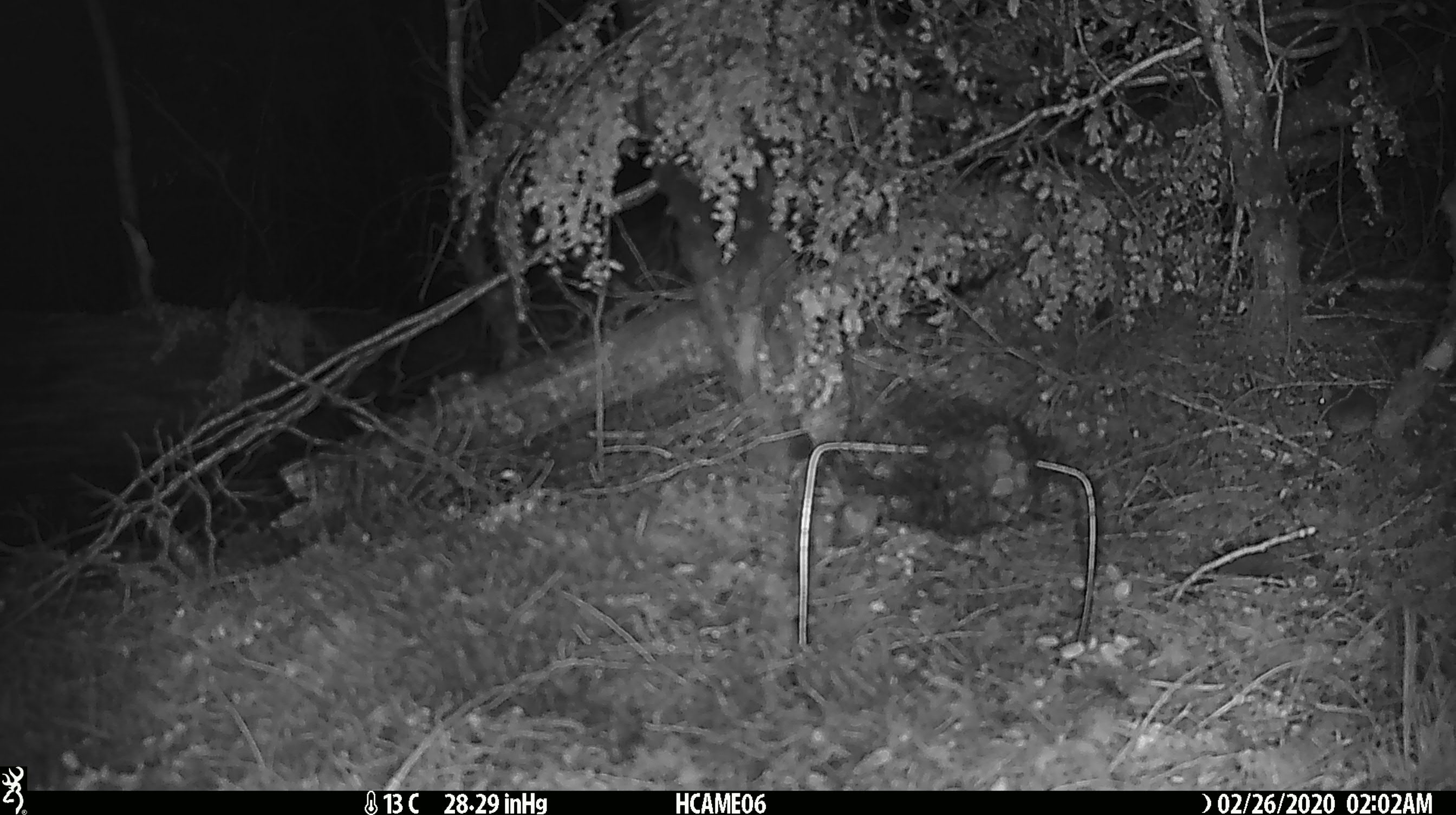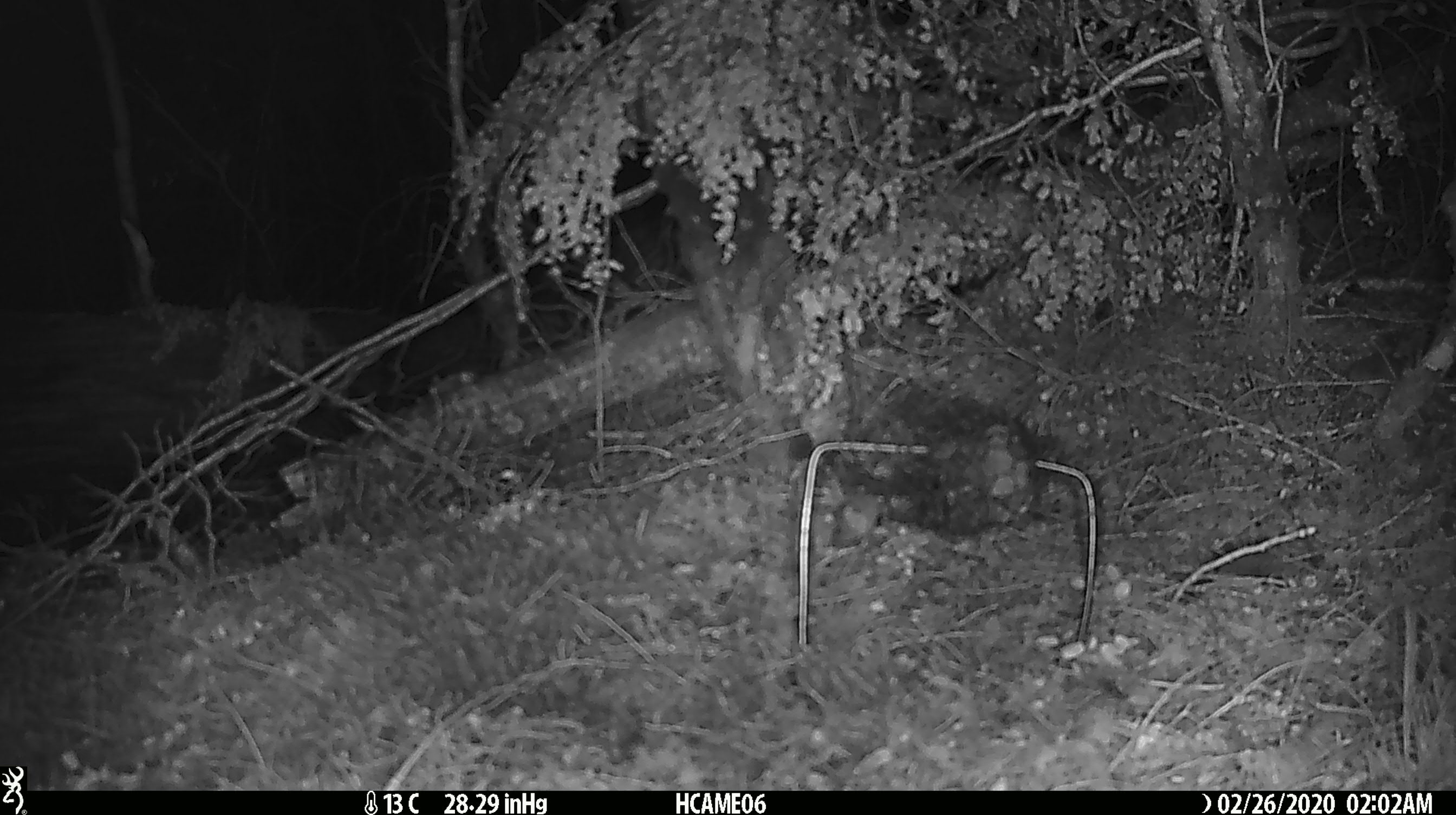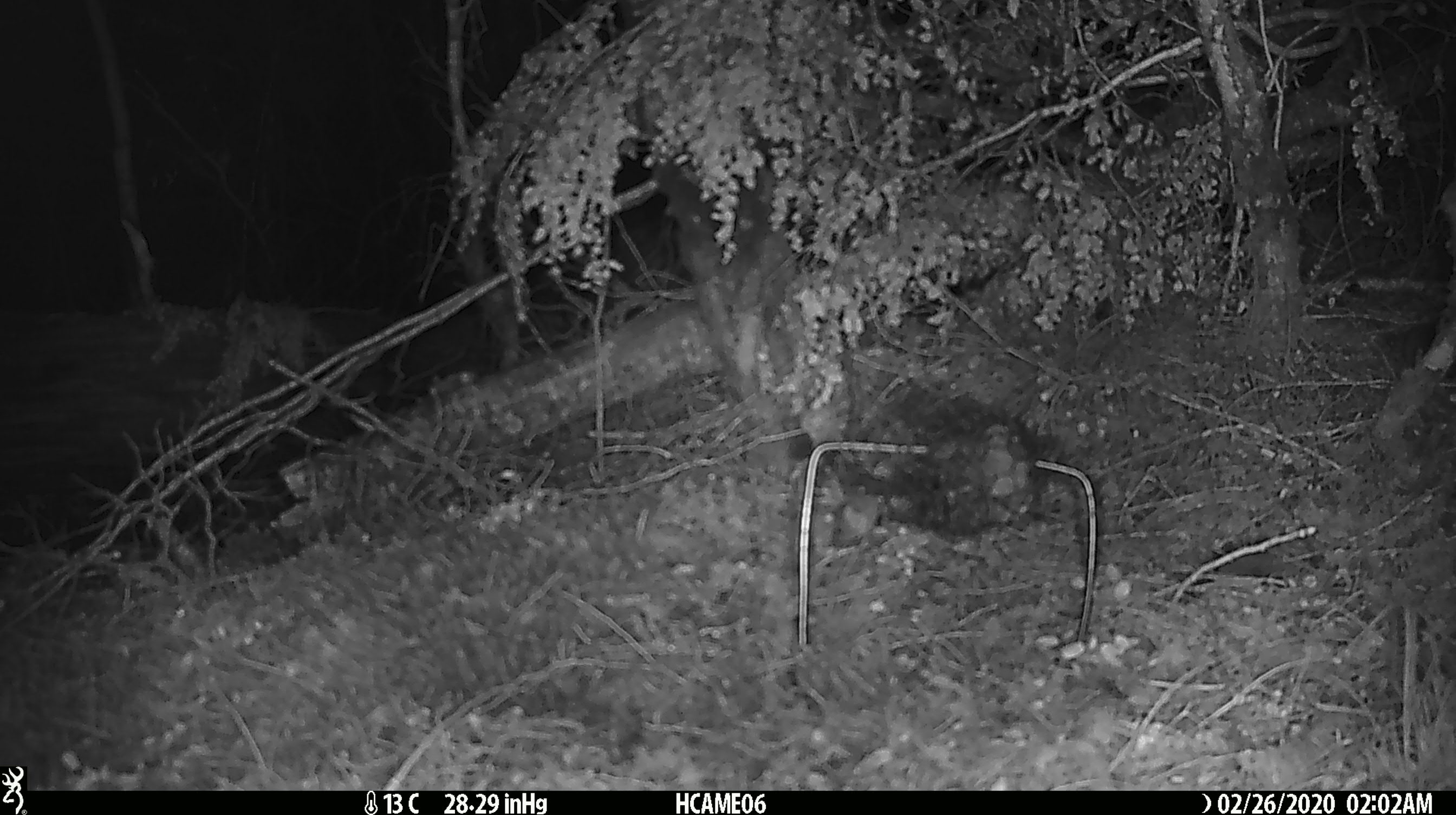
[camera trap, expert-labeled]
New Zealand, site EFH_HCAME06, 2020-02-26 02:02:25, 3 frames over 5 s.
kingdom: Animalia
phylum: Chordata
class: Mammalia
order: Rodentia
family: Muridae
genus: Mus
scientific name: Mus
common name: mouse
Mouse (Mus).